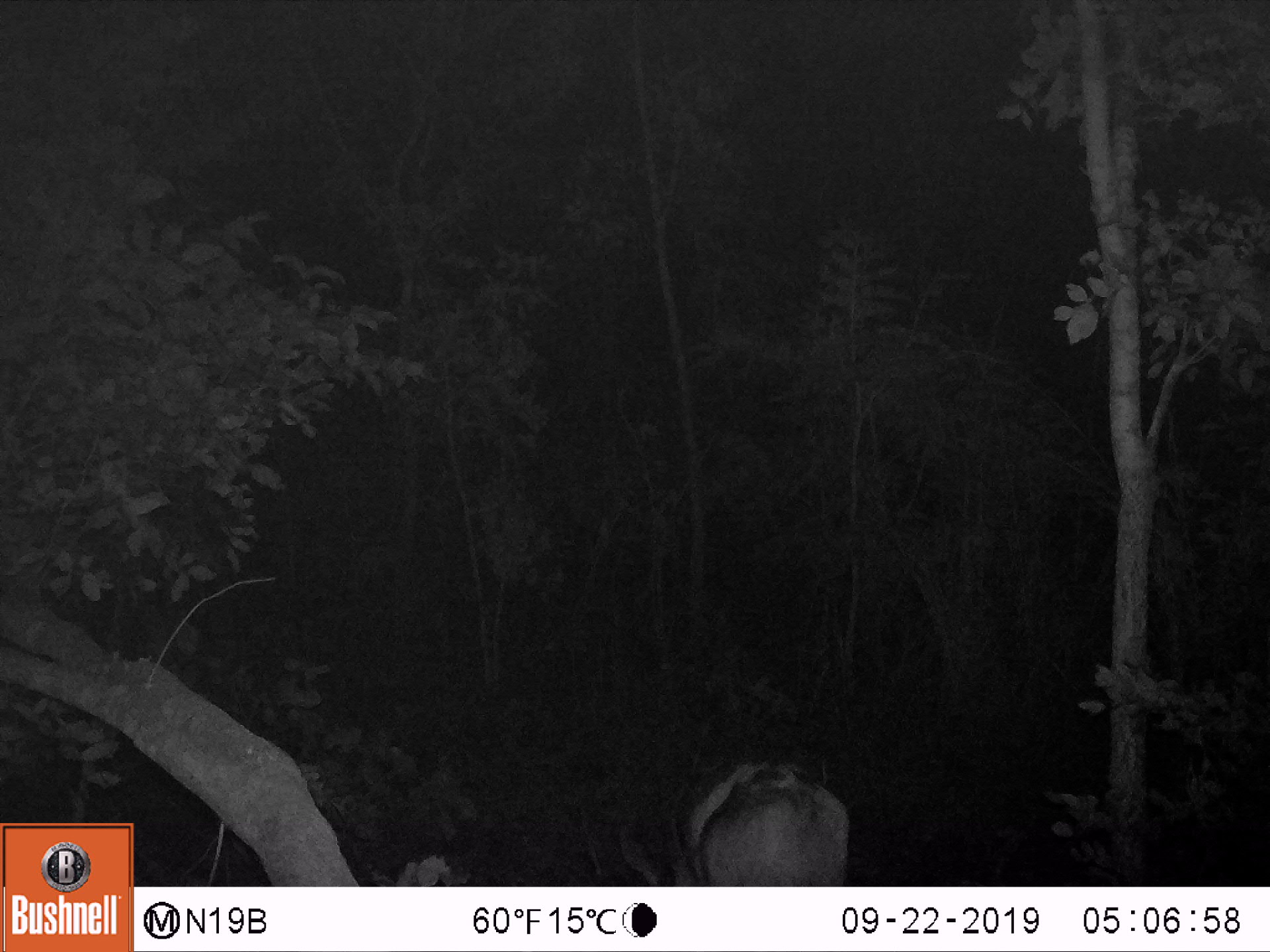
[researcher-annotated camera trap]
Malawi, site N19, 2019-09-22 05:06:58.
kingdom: Animalia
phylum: Chordata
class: Mammalia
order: Artiodactyla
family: Bovidae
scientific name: Antilopinae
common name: small antelope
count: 1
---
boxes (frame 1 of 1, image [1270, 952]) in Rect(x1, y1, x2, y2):
small antelope: Rect(602, 730, 866, 886)